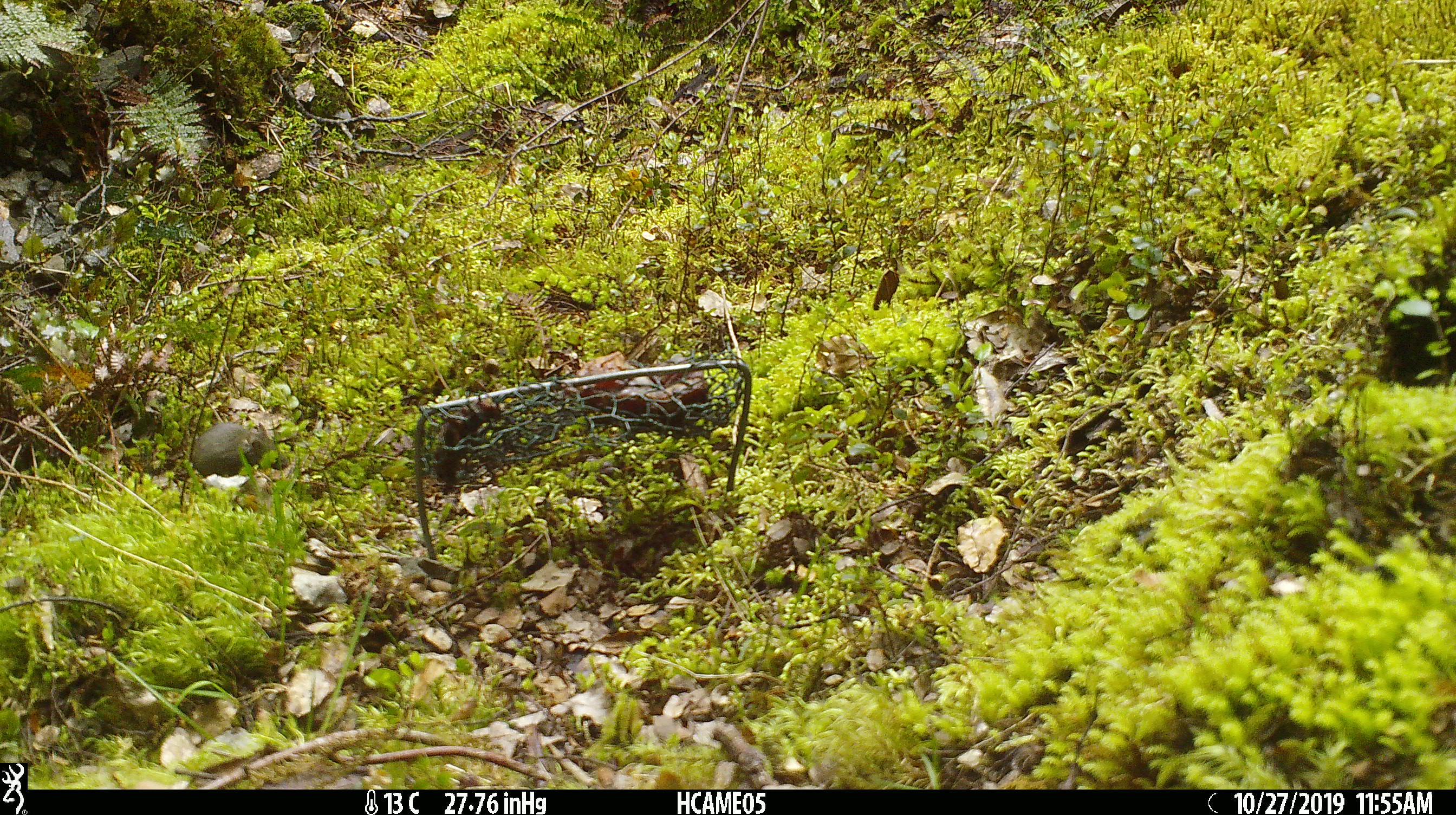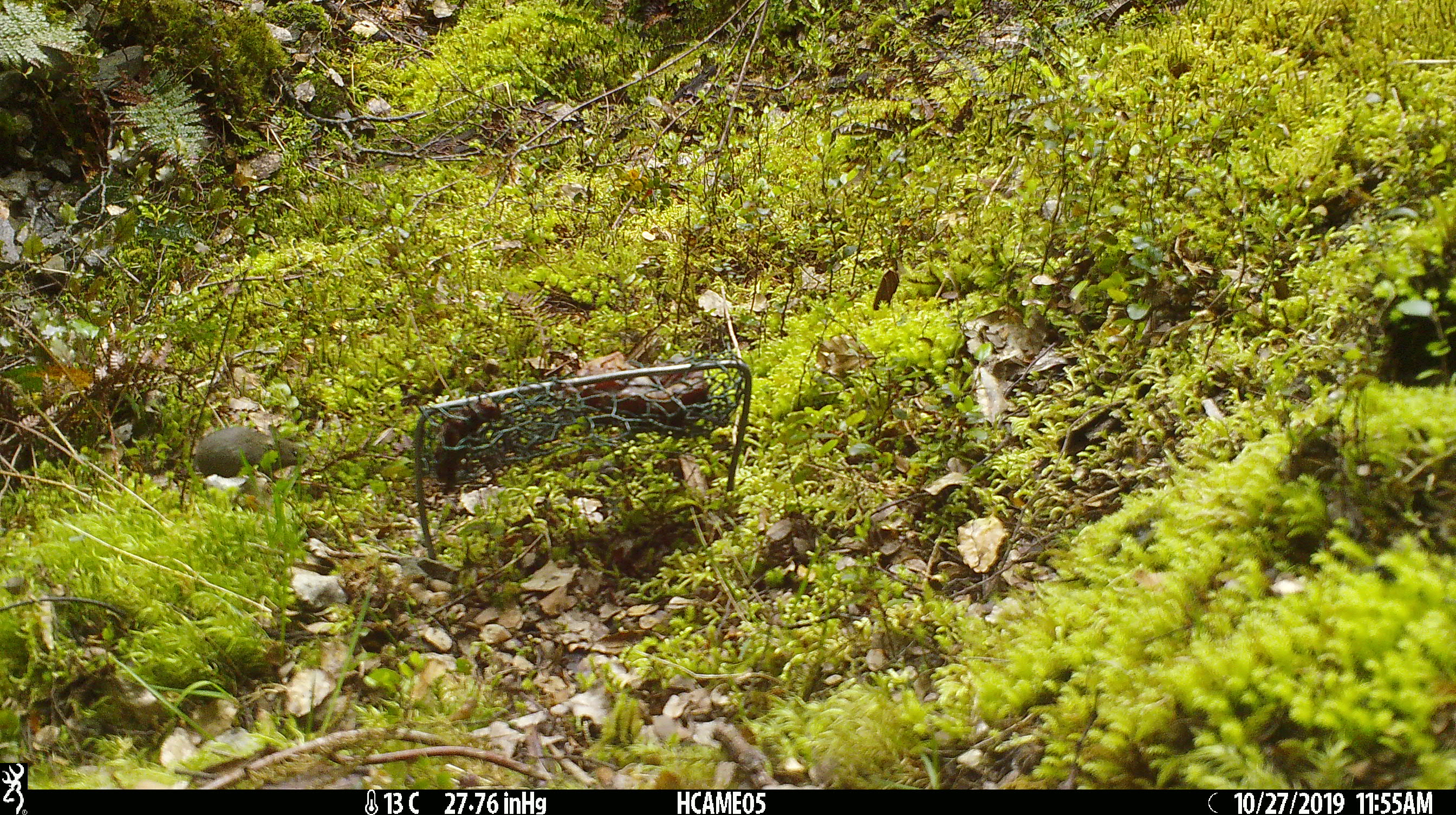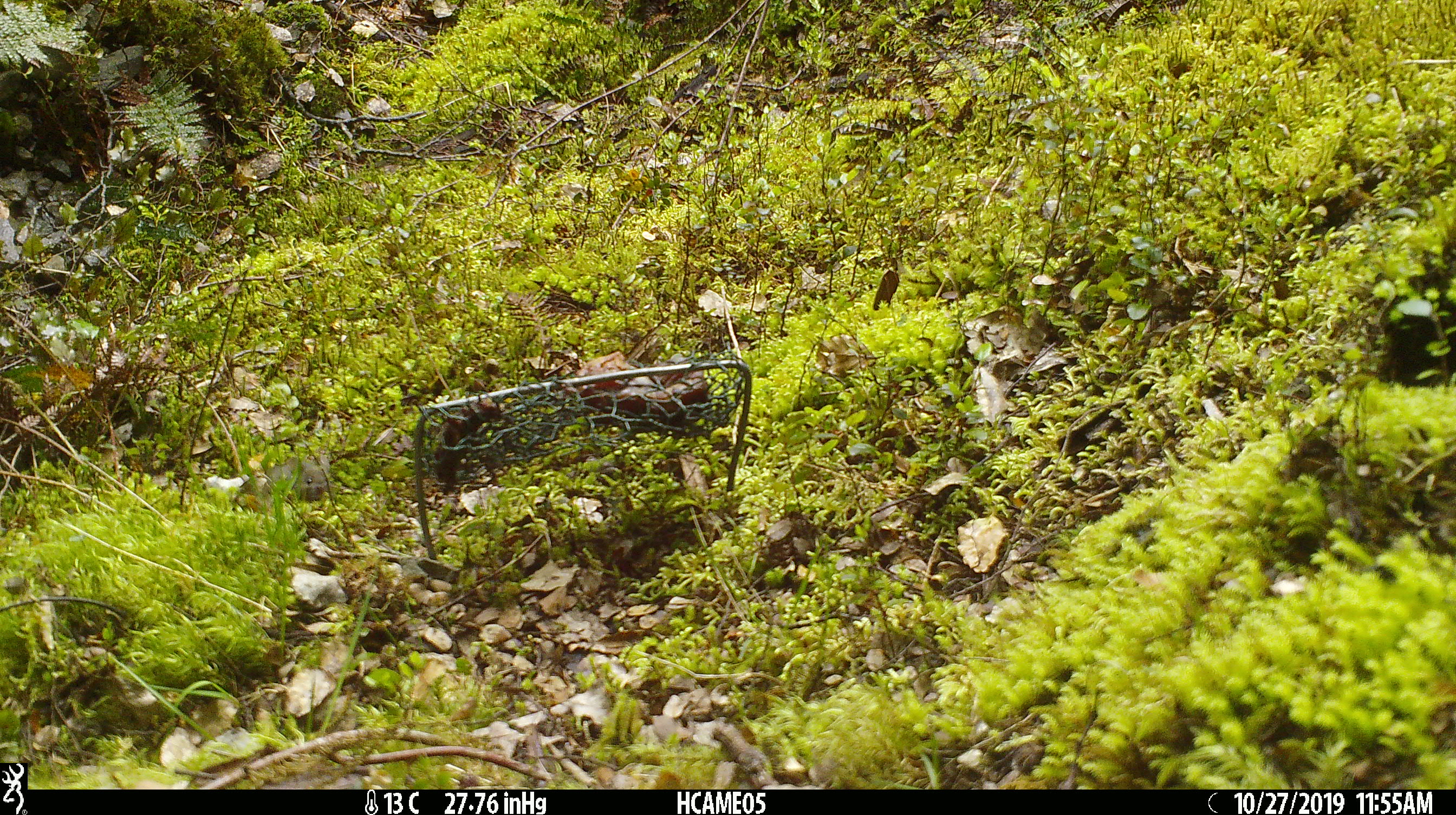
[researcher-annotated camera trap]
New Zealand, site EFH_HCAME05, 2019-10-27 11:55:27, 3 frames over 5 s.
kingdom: Animalia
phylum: Chordata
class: Mammalia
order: Rodentia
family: Muridae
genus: Mus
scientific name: Mus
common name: mouse